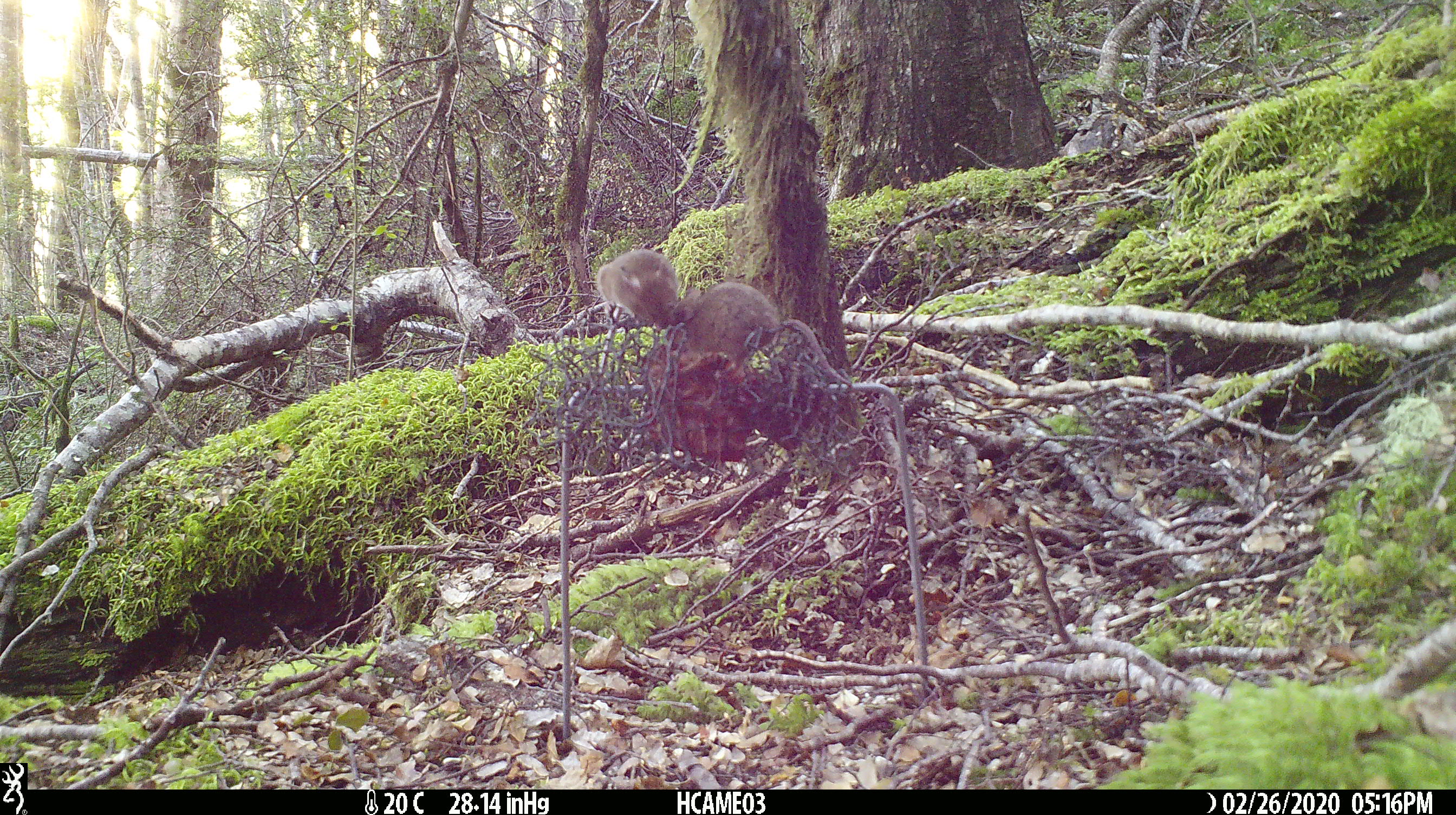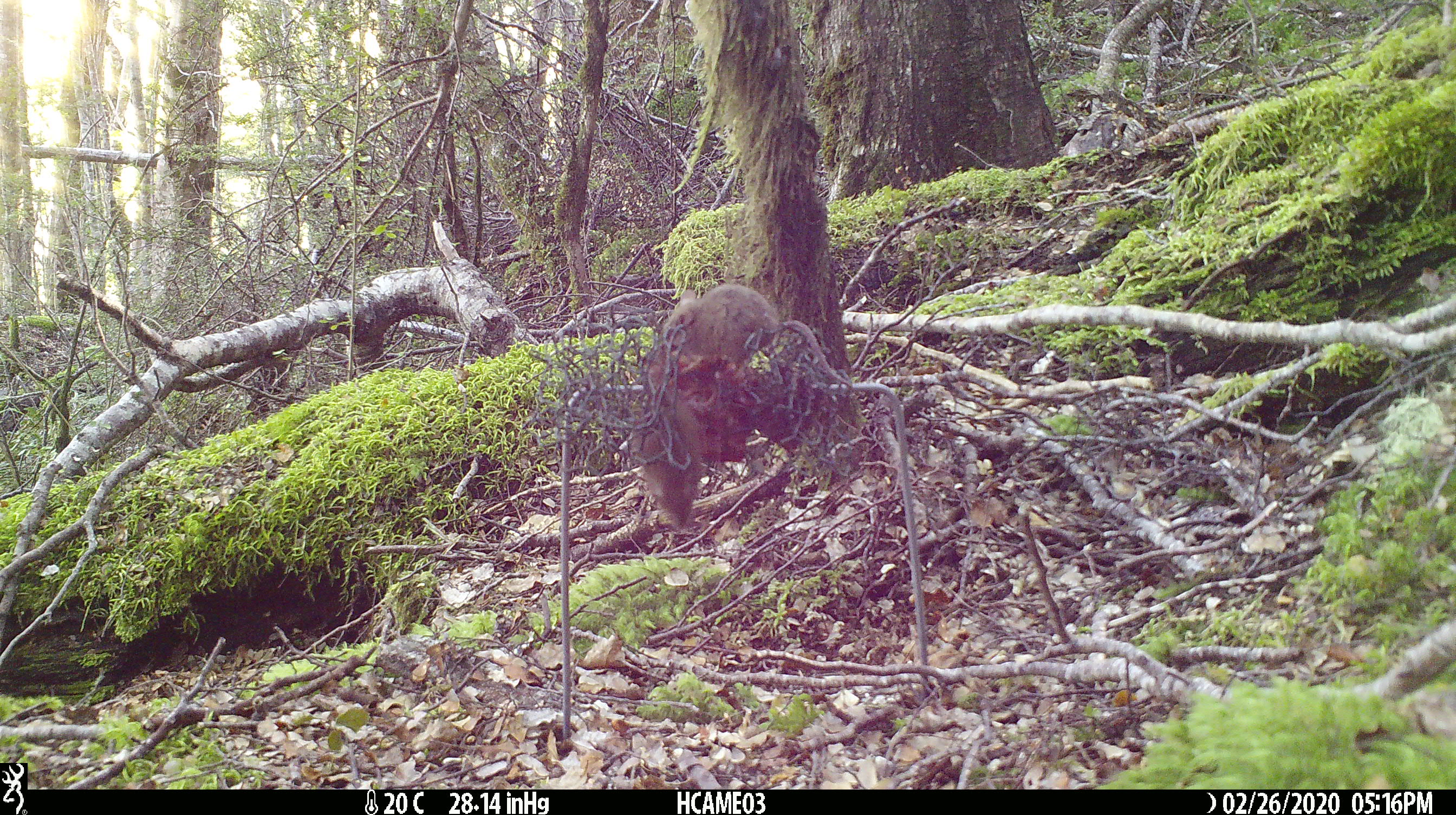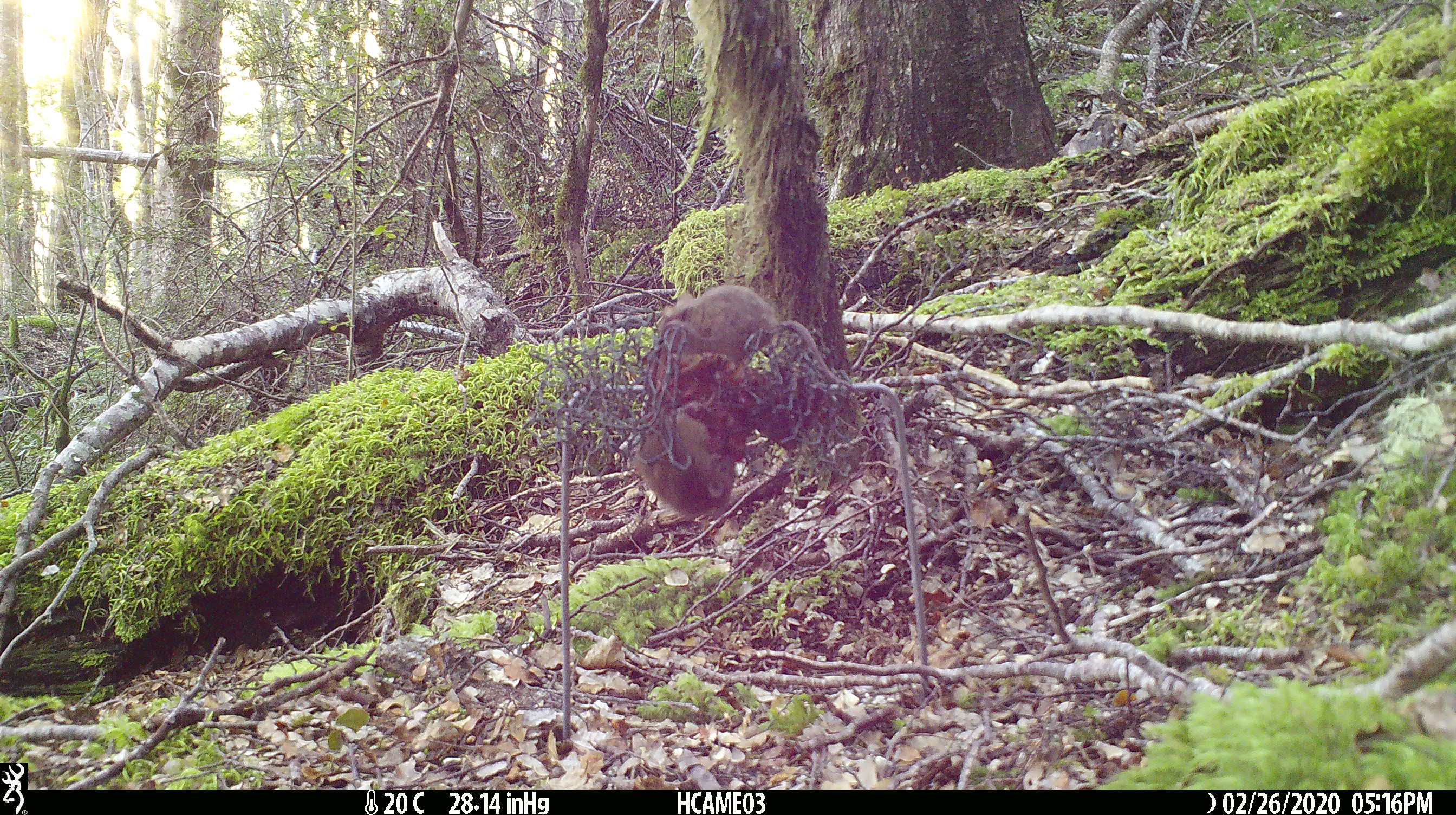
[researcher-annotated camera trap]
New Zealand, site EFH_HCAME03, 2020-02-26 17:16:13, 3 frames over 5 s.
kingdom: Animalia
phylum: Chordata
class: Mammalia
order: Rodentia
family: Muridae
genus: Mus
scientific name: Mus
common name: mouse